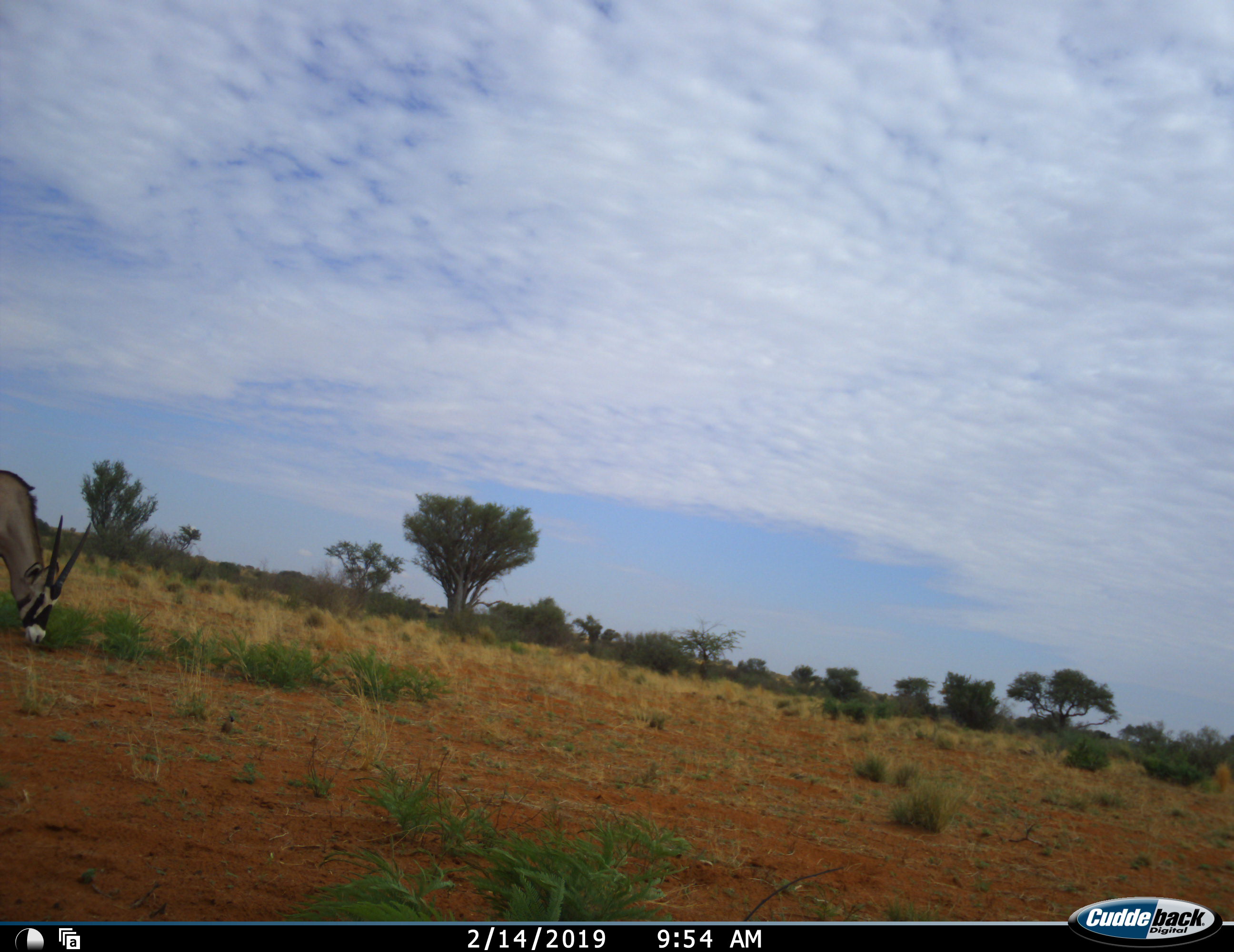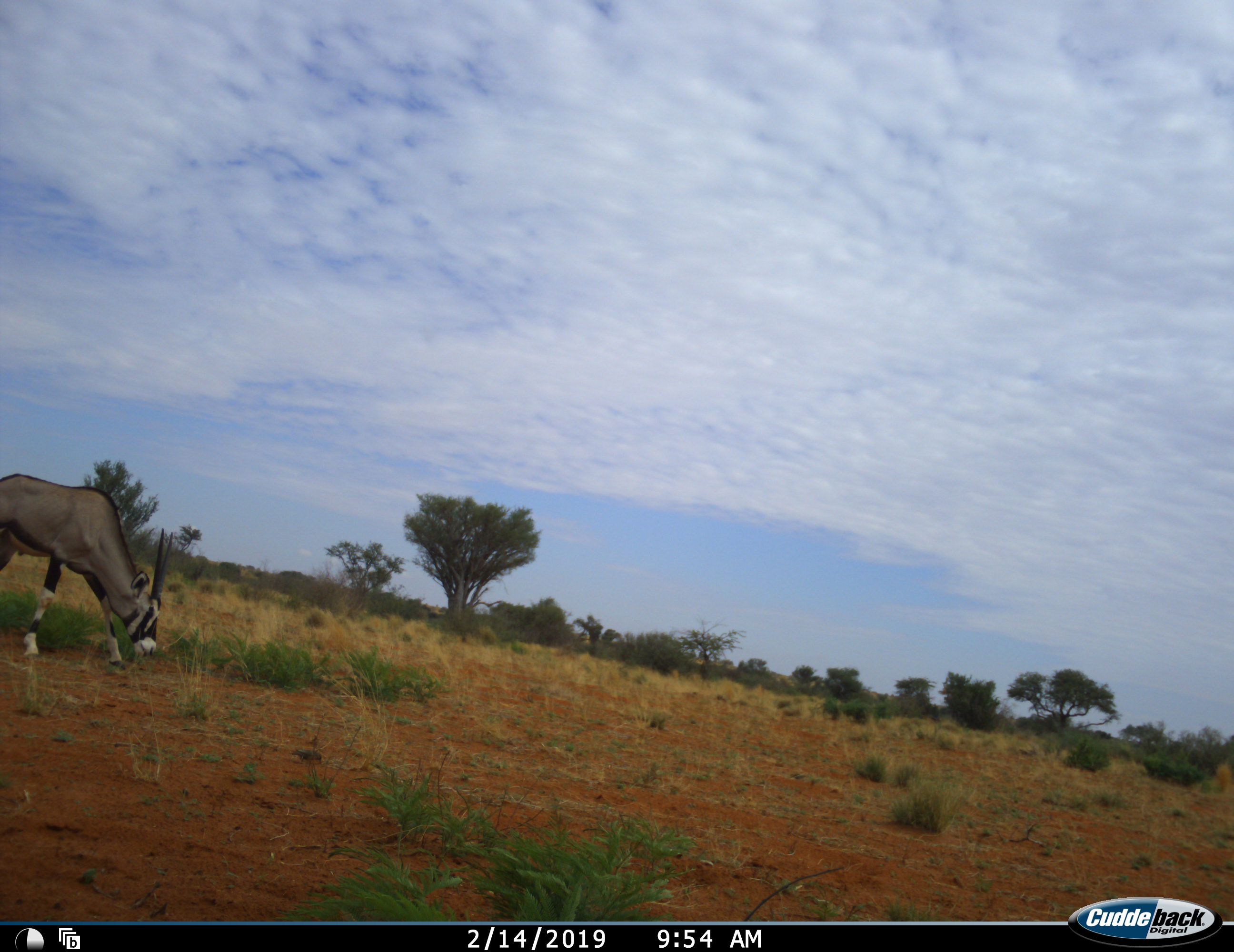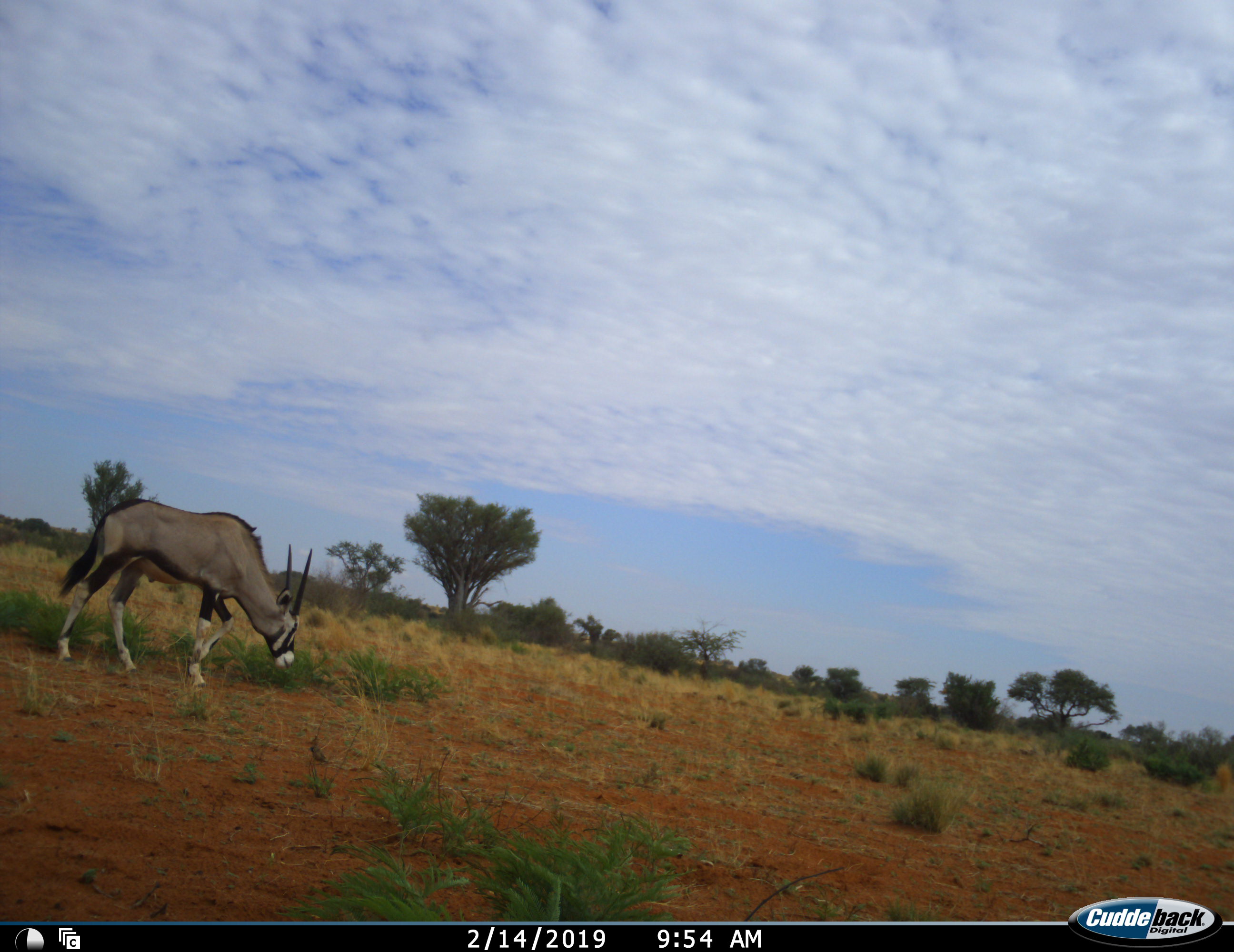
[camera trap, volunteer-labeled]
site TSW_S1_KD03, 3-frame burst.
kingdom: Animalia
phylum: Chordata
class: Mammalia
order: Artiodactyla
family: Bovidae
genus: Oryx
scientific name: Oryx gazella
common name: gemsbok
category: oryx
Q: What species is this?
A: Oryx (gemsbok) (Oryx gazella).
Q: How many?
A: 1.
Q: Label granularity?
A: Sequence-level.